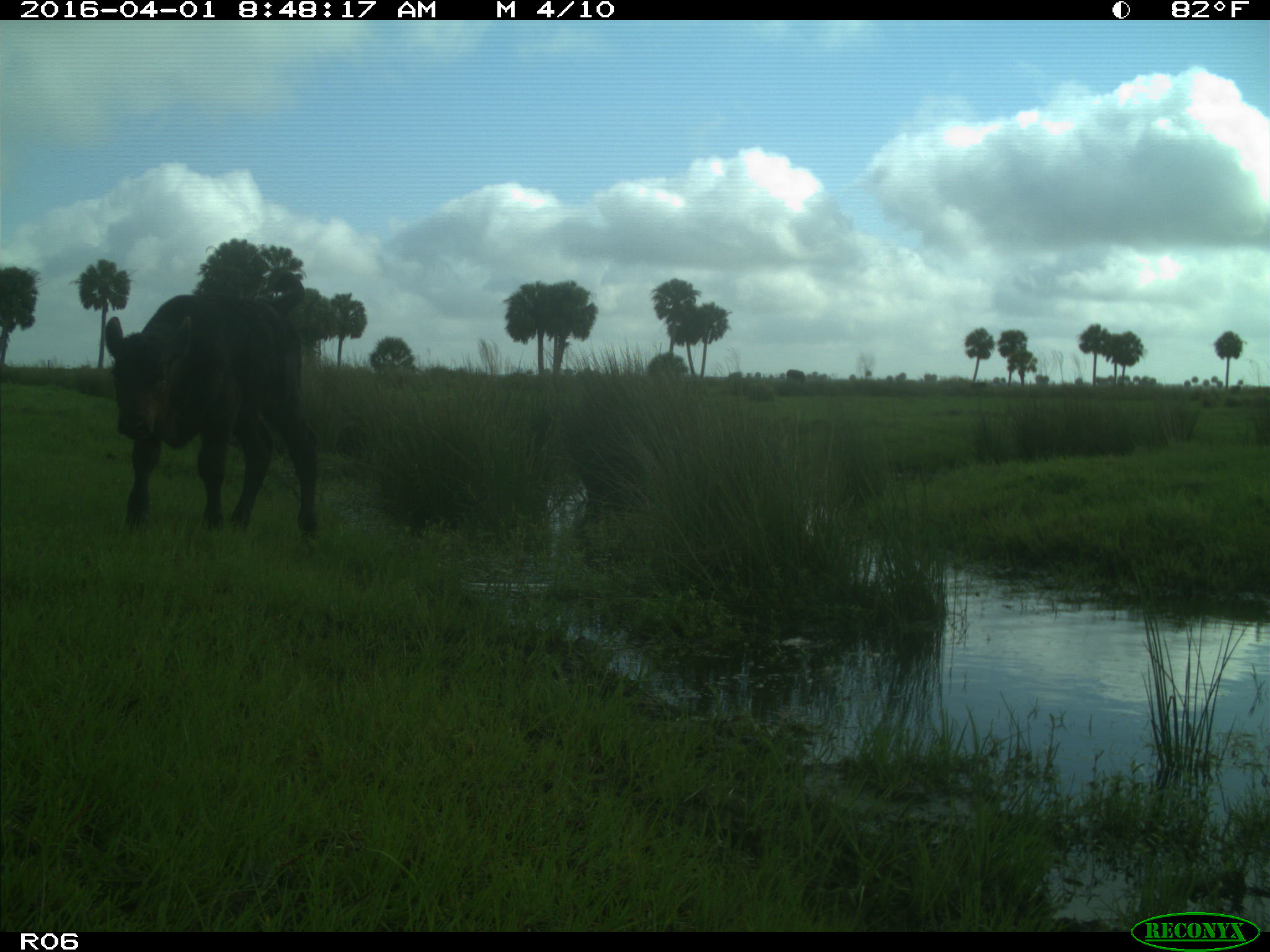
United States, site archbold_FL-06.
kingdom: Animalia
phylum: Chordata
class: Mammalia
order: Artiodactyla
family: Bovidae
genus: Bos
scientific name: Bos taurus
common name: domestic cow